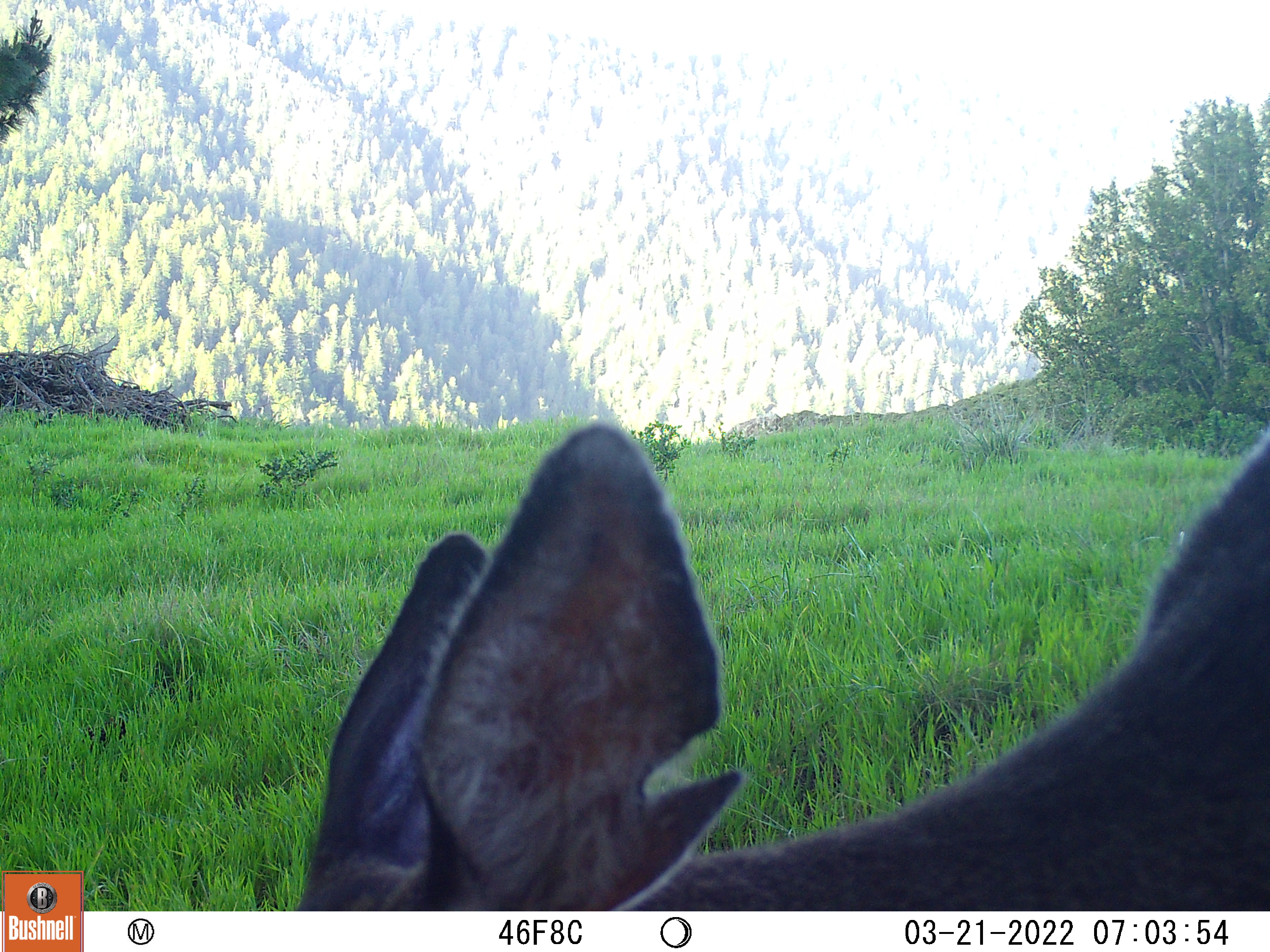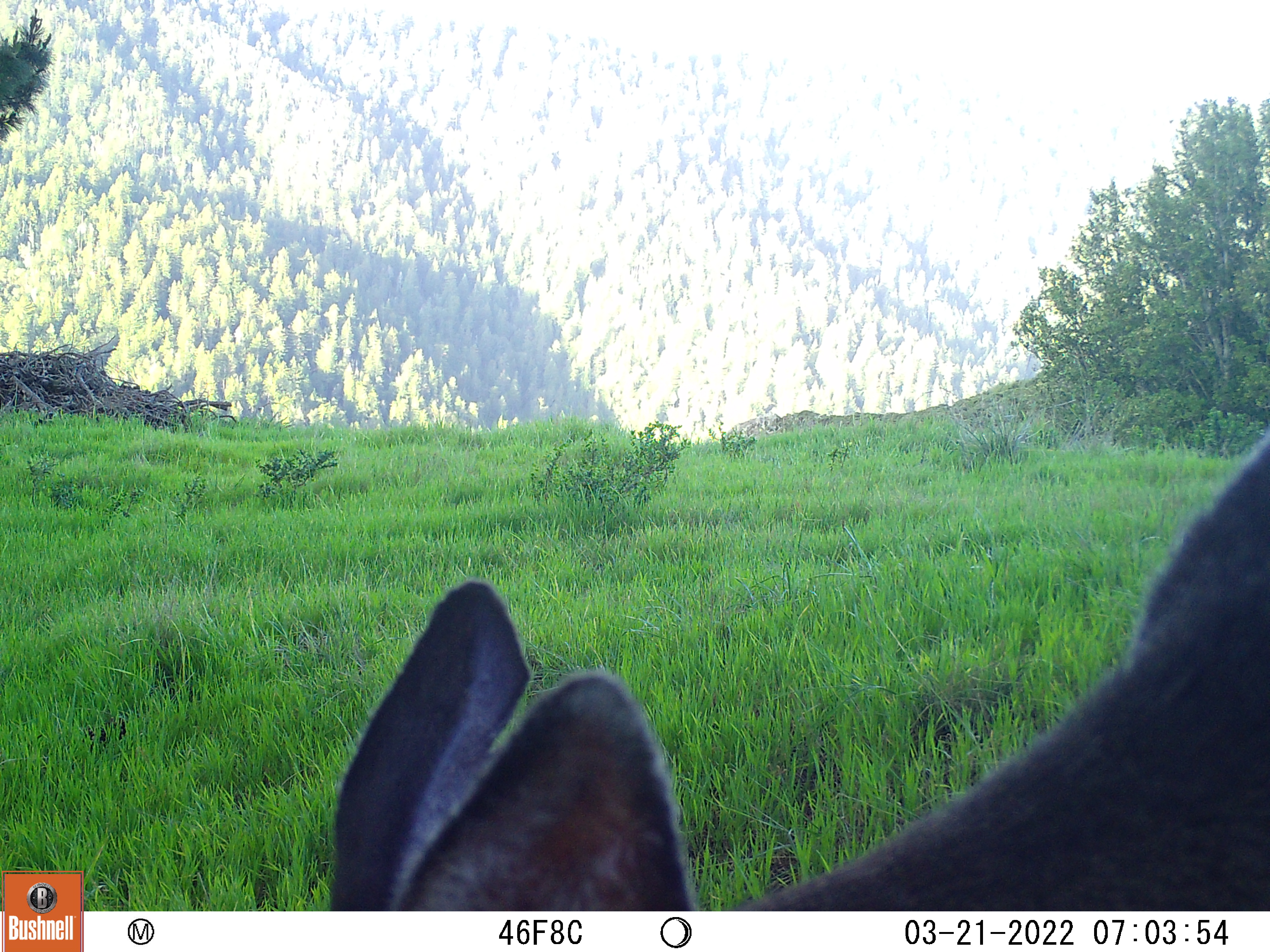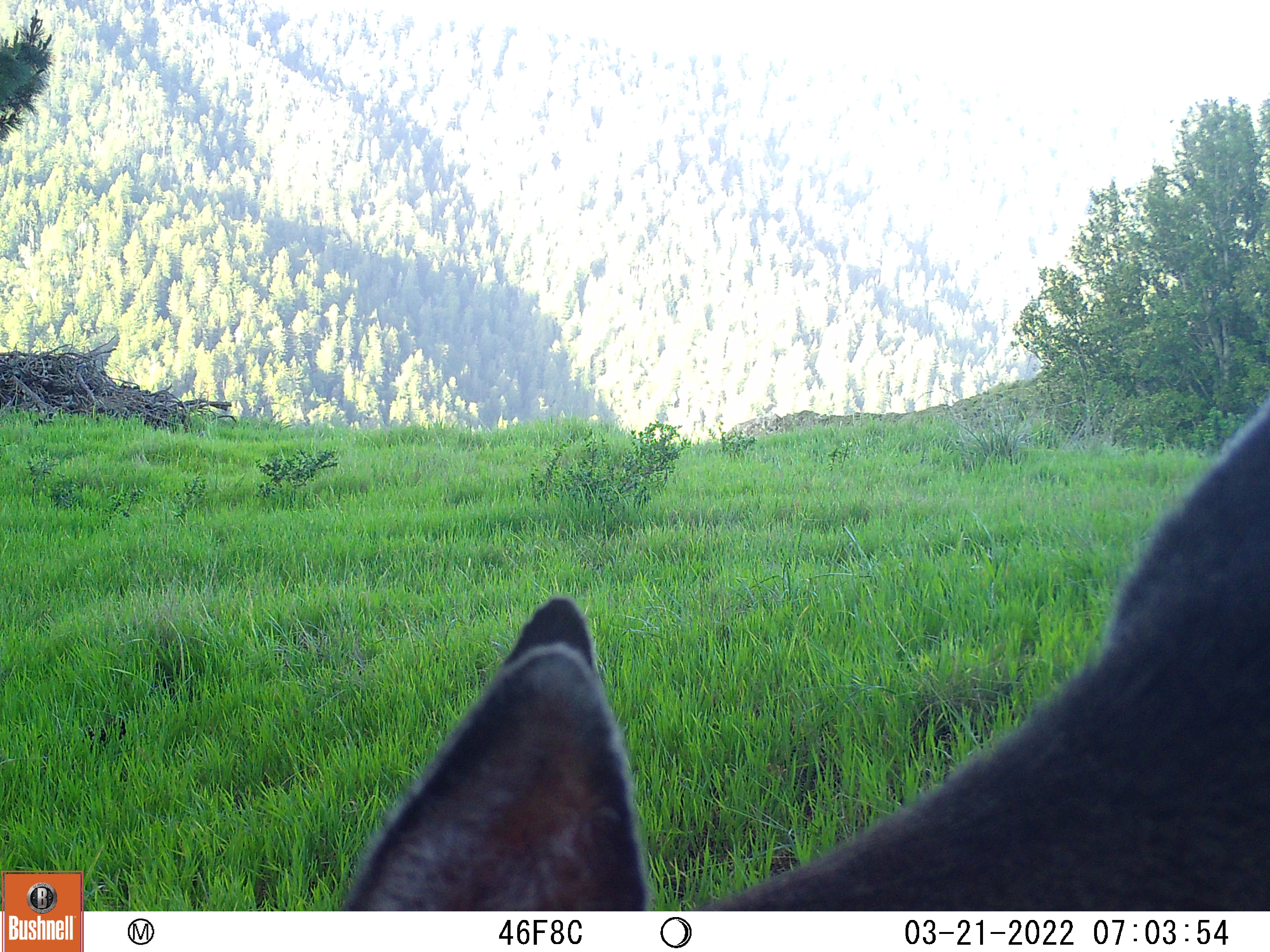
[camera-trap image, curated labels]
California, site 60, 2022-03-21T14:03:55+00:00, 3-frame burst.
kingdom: Animalia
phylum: Chordata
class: Mammalia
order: Artiodactyla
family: Cervidae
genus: Odocoileus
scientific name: Odocoileus hemionus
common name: mule deer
Mule deer (Odocoileus hemionus).